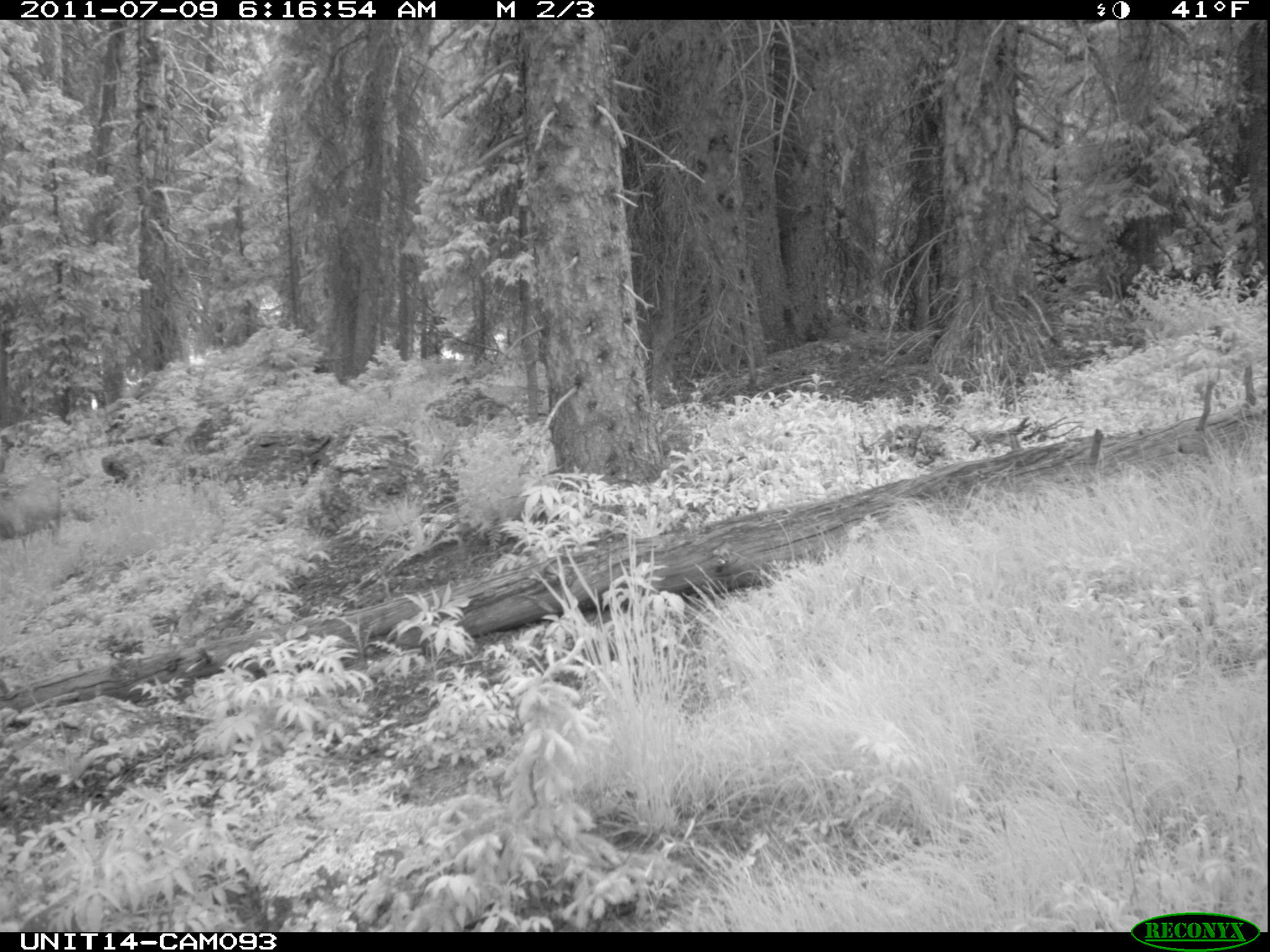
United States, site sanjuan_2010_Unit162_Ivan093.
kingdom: Animalia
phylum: Chordata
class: Mammalia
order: Artiodactyla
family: Cervidae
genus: Odocoileus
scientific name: Odocoileus hemionus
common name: mule deer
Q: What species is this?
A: Odocoileus hemionus (mule deer).